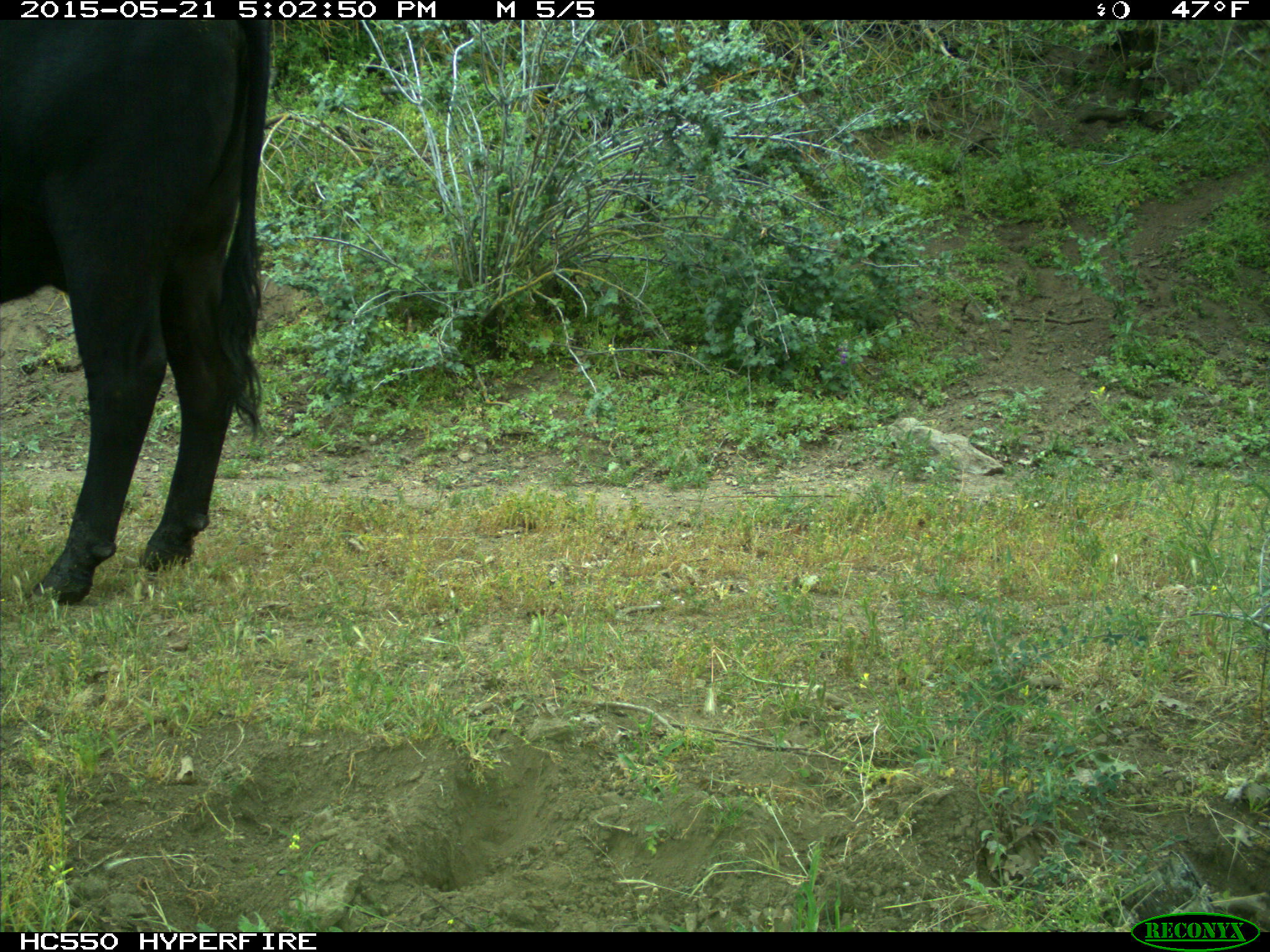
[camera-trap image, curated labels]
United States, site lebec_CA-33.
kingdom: Animalia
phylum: Chordata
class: Mammalia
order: Artiodactyla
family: Bovidae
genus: Bos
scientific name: Bos taurus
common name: domestic cow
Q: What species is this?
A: Bos taurus (domestic cow).